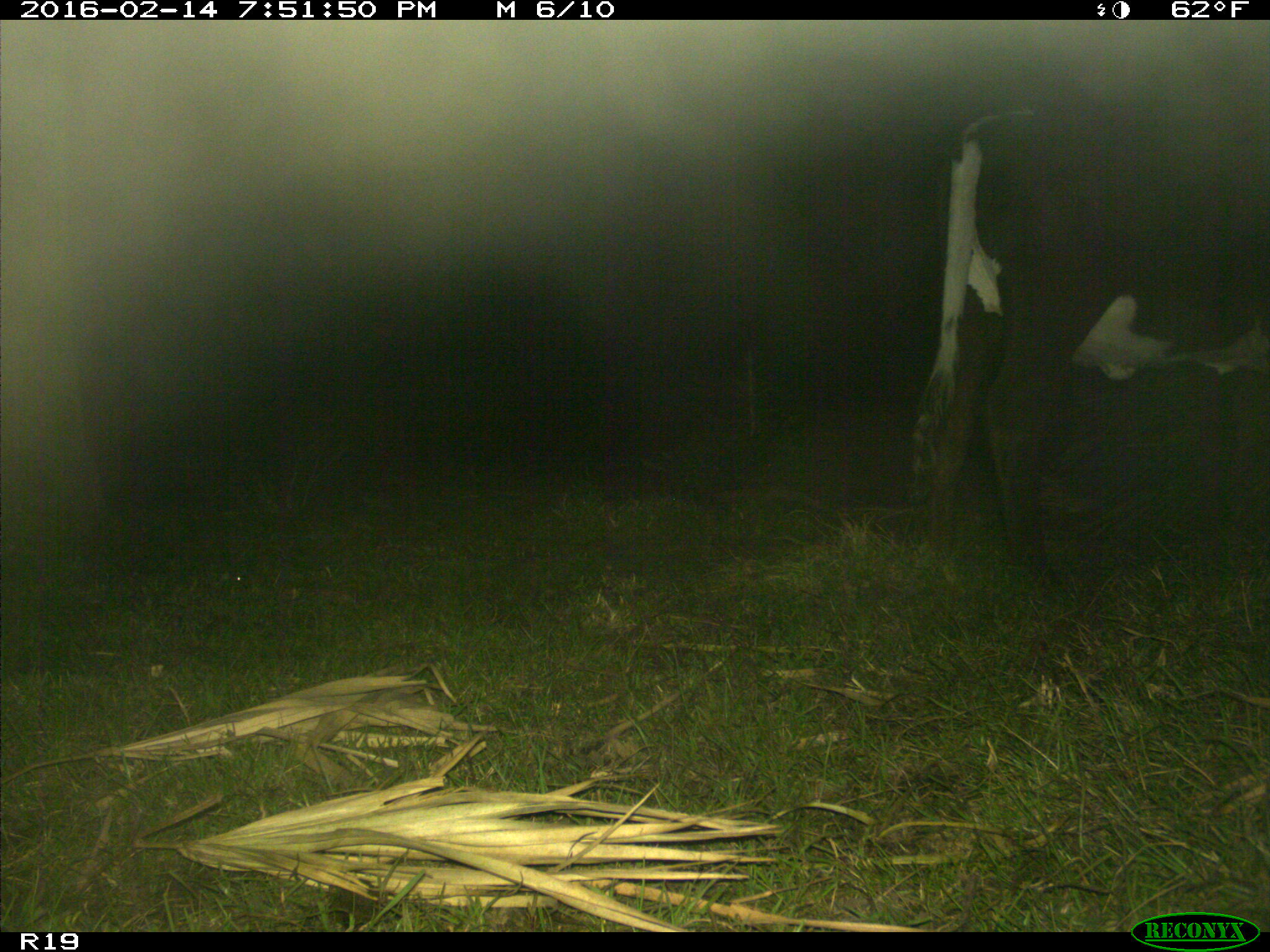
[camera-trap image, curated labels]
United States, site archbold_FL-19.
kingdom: Animalia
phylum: Chordata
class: Mammalia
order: Artiodactyla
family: Bovidae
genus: Bos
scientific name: Bos taurus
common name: domestic cow